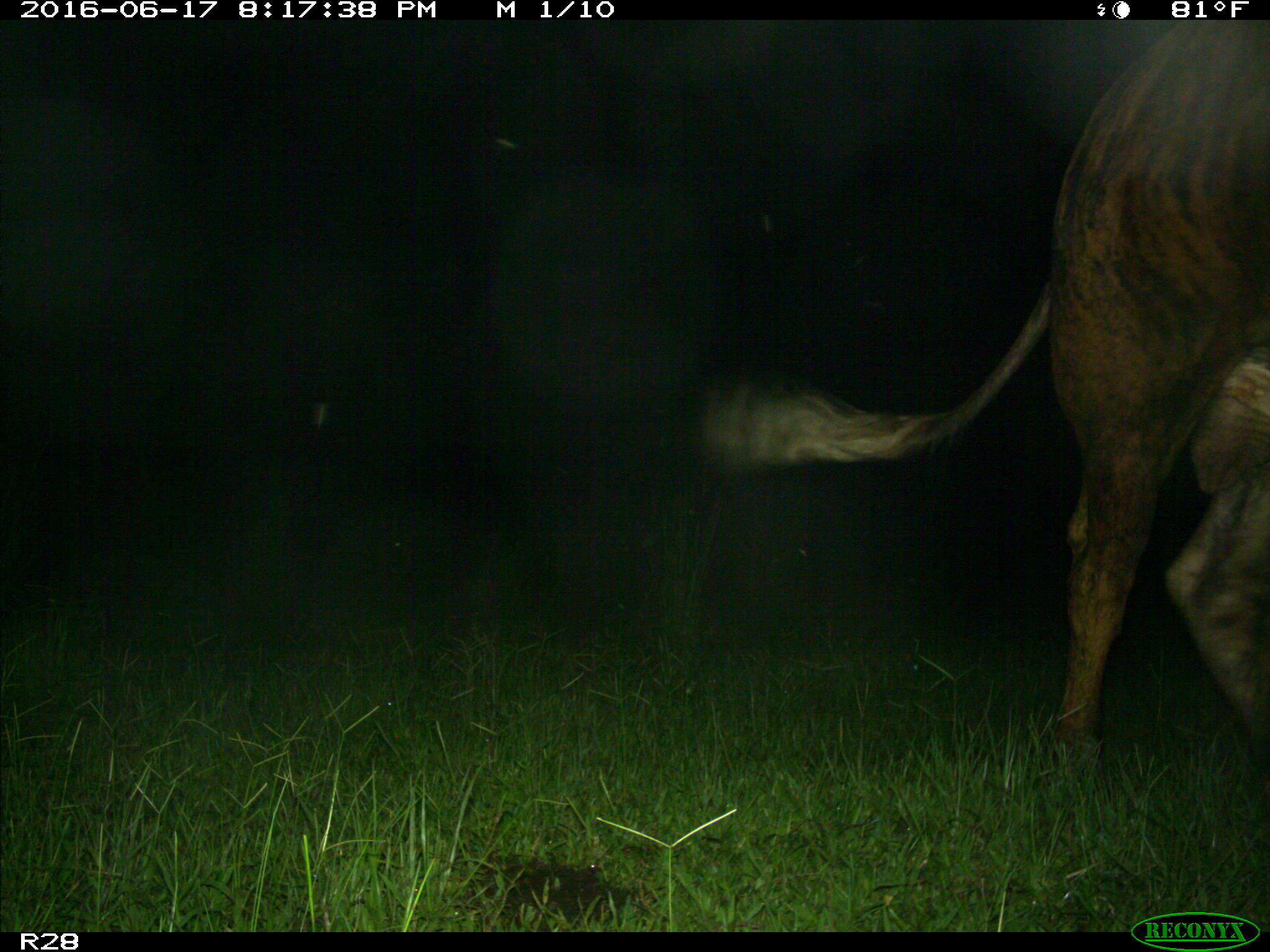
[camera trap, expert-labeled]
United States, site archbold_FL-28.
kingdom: Animalia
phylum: Chordata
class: Mammalia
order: Artiodactyla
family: Bovidae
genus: Bos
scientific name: Bos taurus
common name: domestic cow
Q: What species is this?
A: Bos taurus (domestic cow).